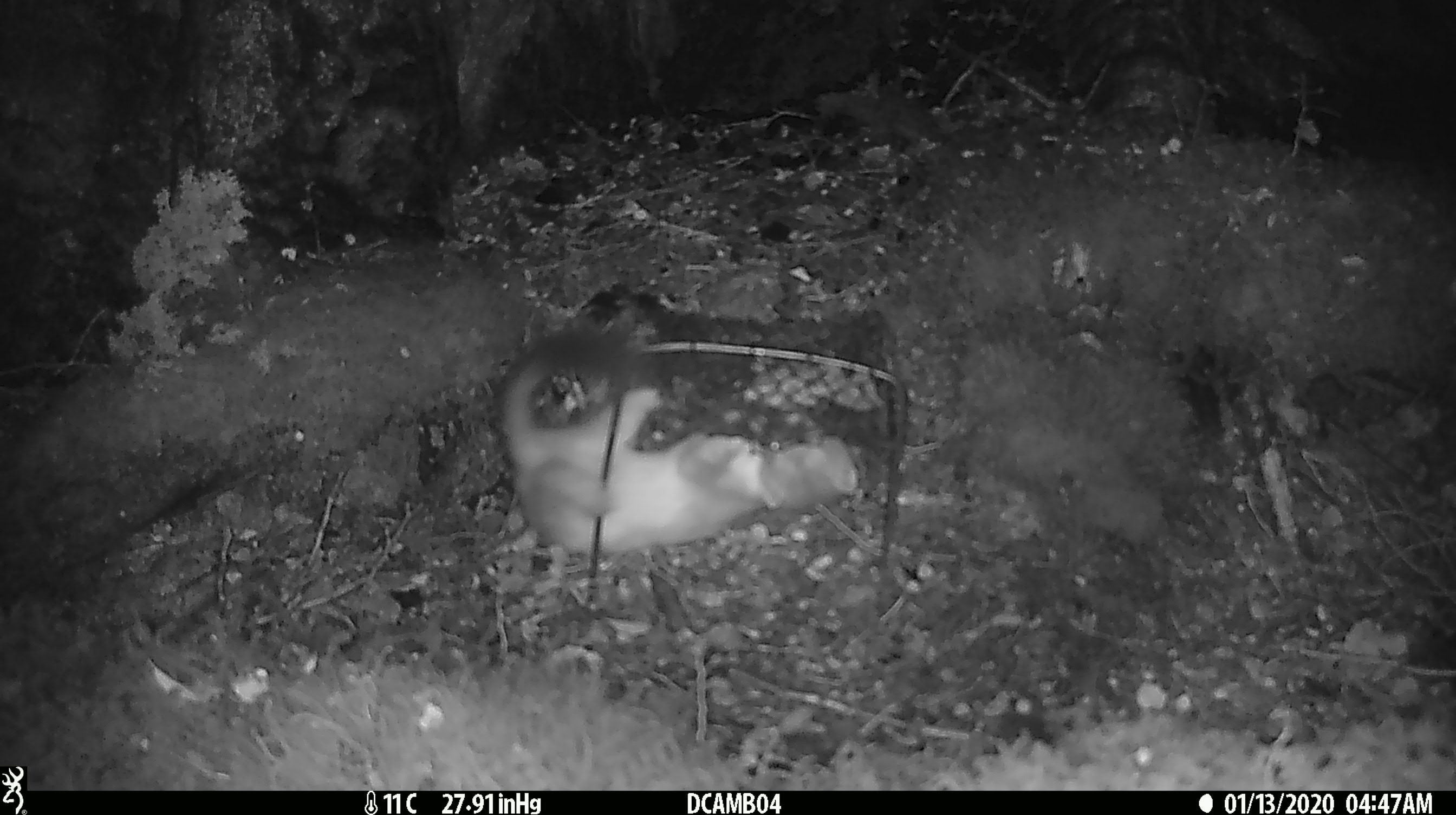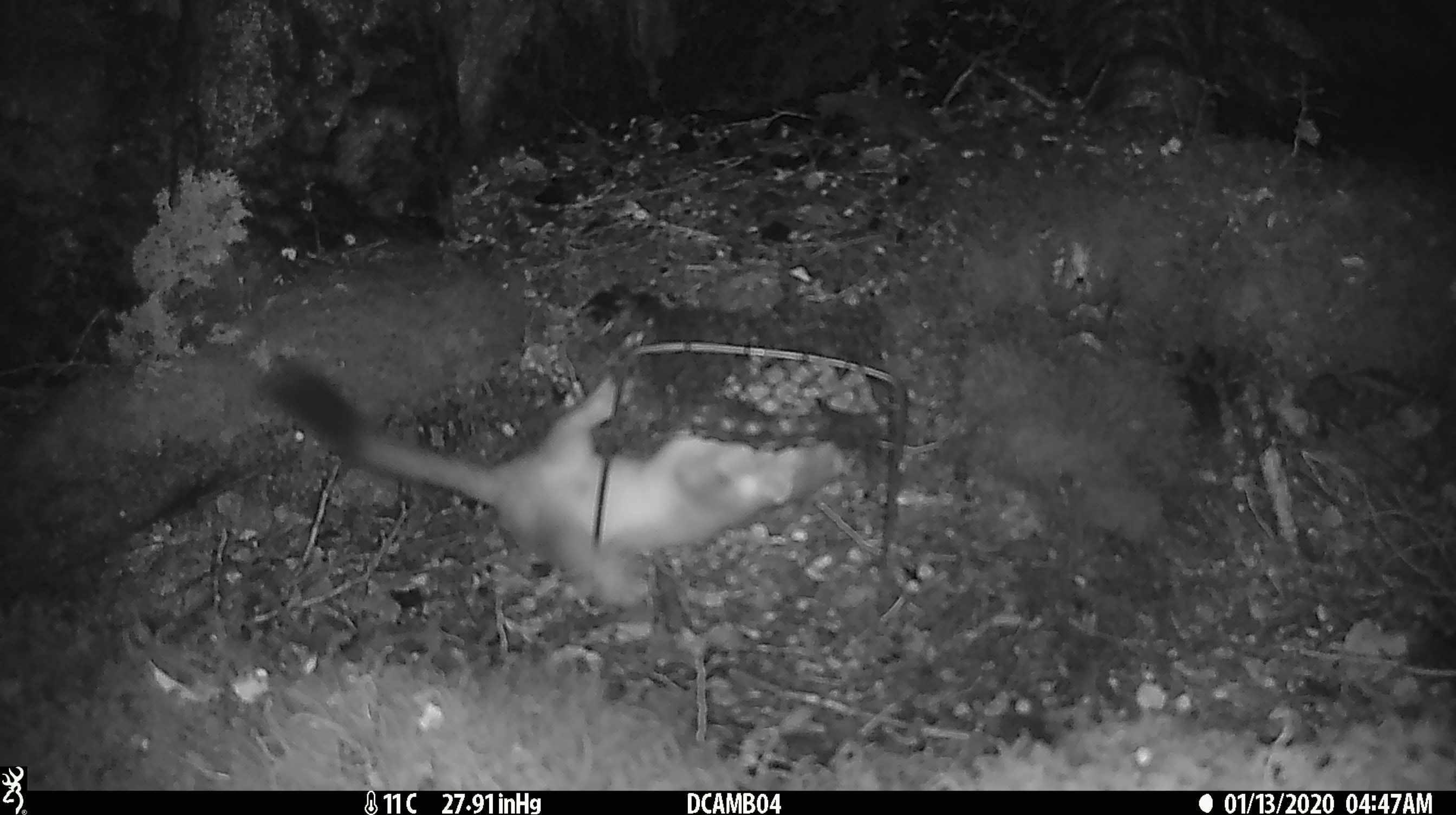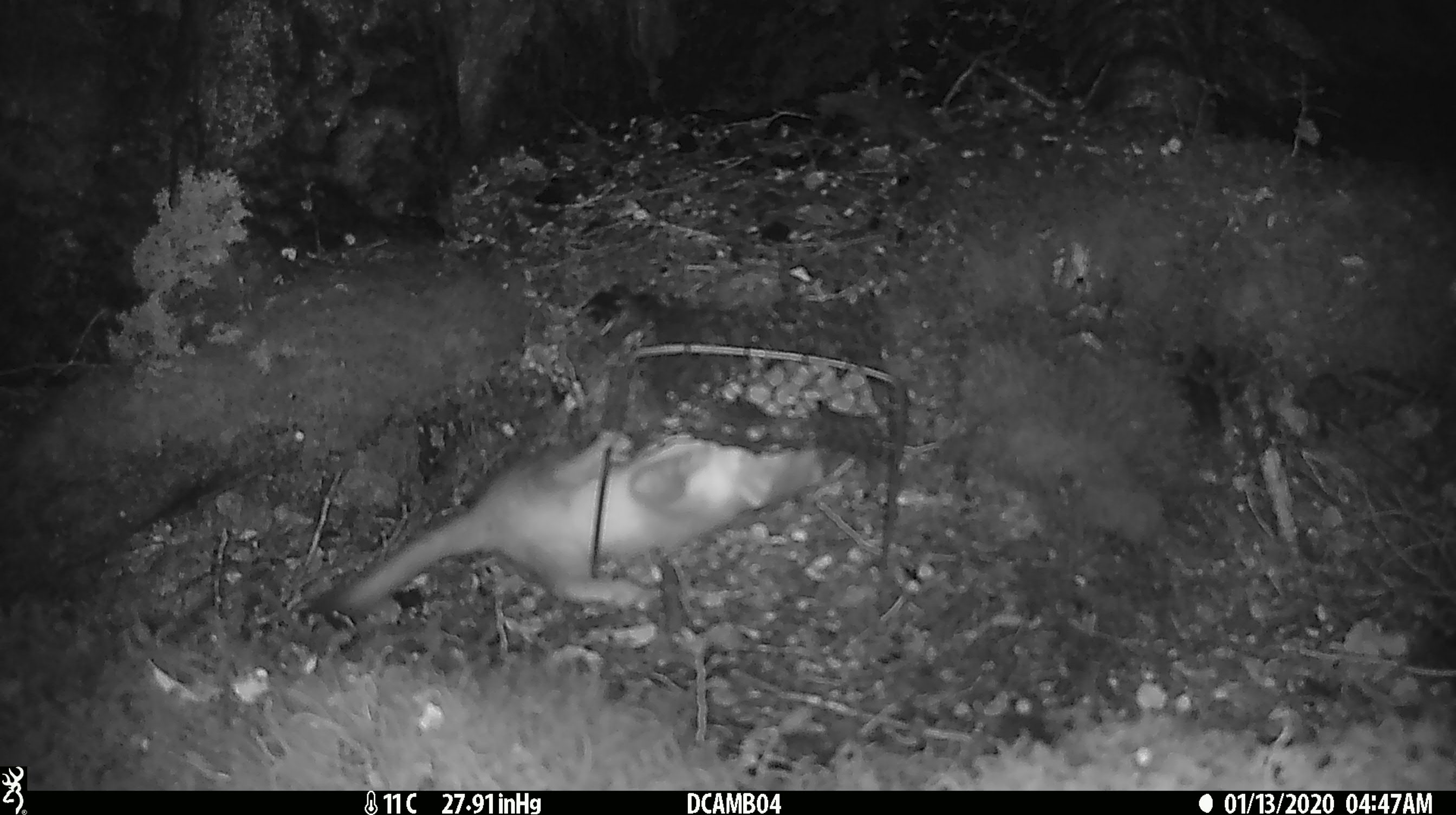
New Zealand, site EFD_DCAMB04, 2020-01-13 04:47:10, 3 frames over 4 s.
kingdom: Animalia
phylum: Chordata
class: Mammalia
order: Carnivora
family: Mustelidae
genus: Mustela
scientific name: Mustela erminea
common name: stoat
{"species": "stoat (Mustela erminea)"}